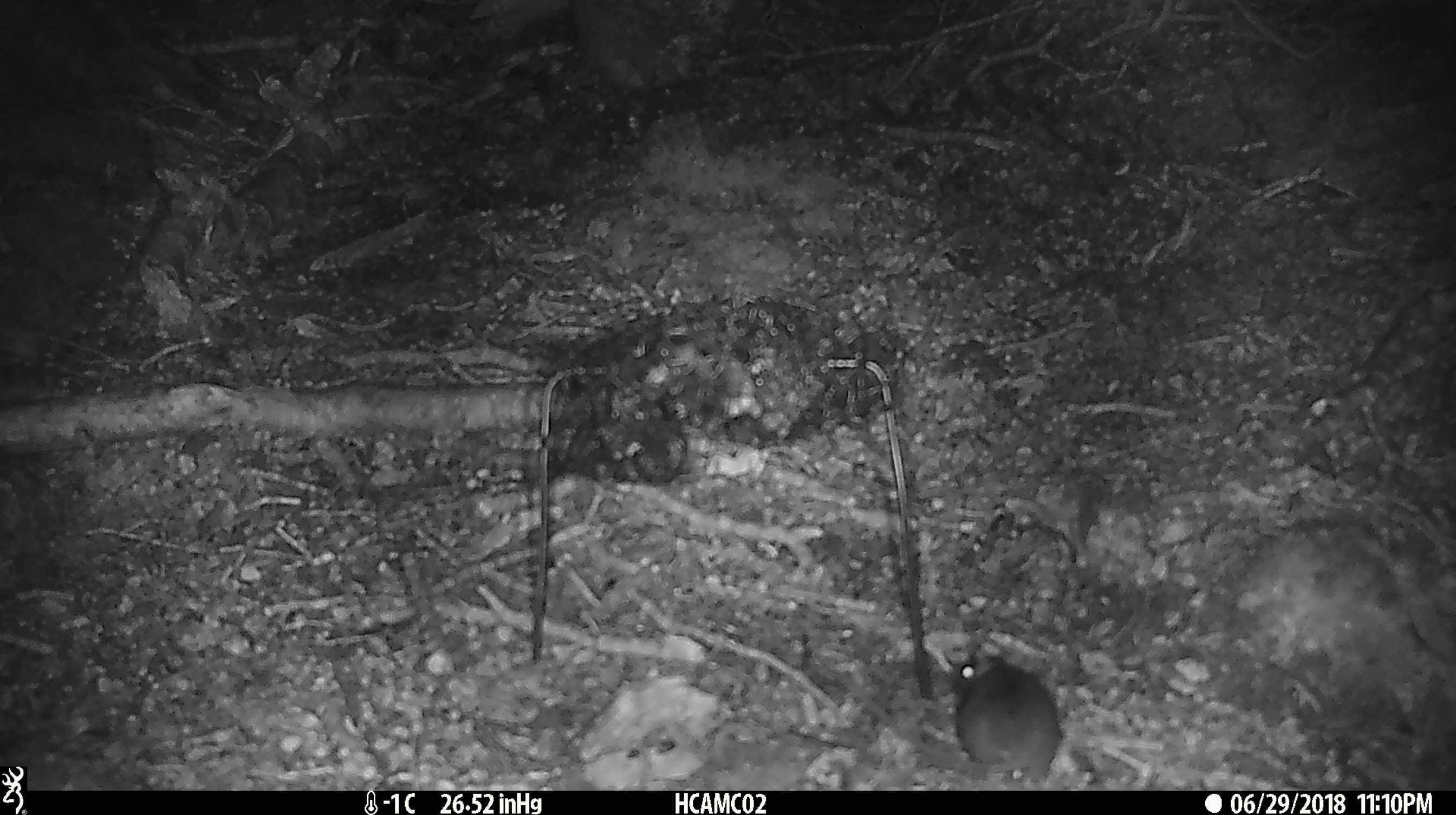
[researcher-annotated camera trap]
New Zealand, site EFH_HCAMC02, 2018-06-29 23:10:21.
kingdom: Animalia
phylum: Chordata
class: Mammalia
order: Rodentia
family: Muridae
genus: Mus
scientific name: Mus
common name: mouse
Mouse (Mus).